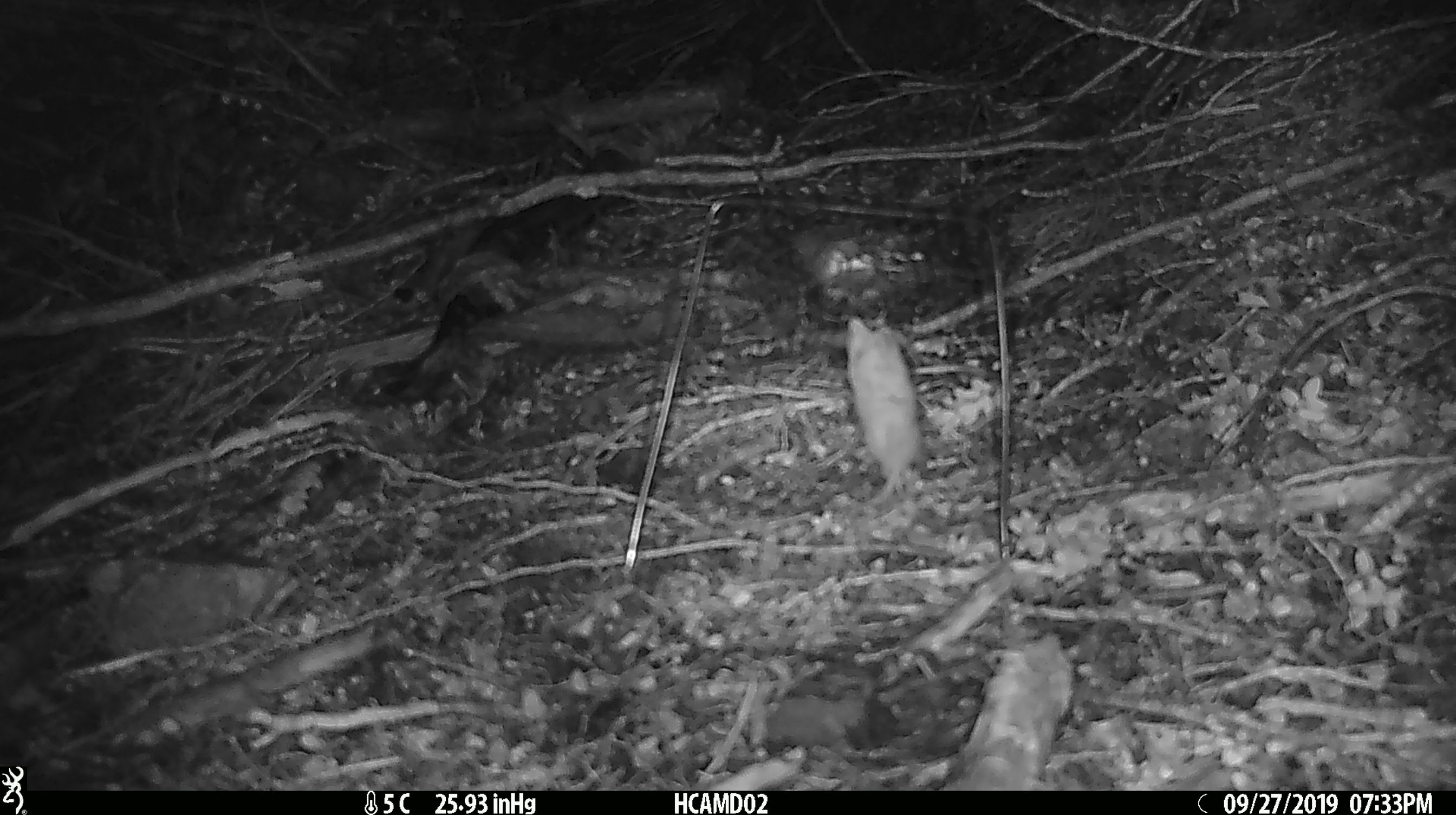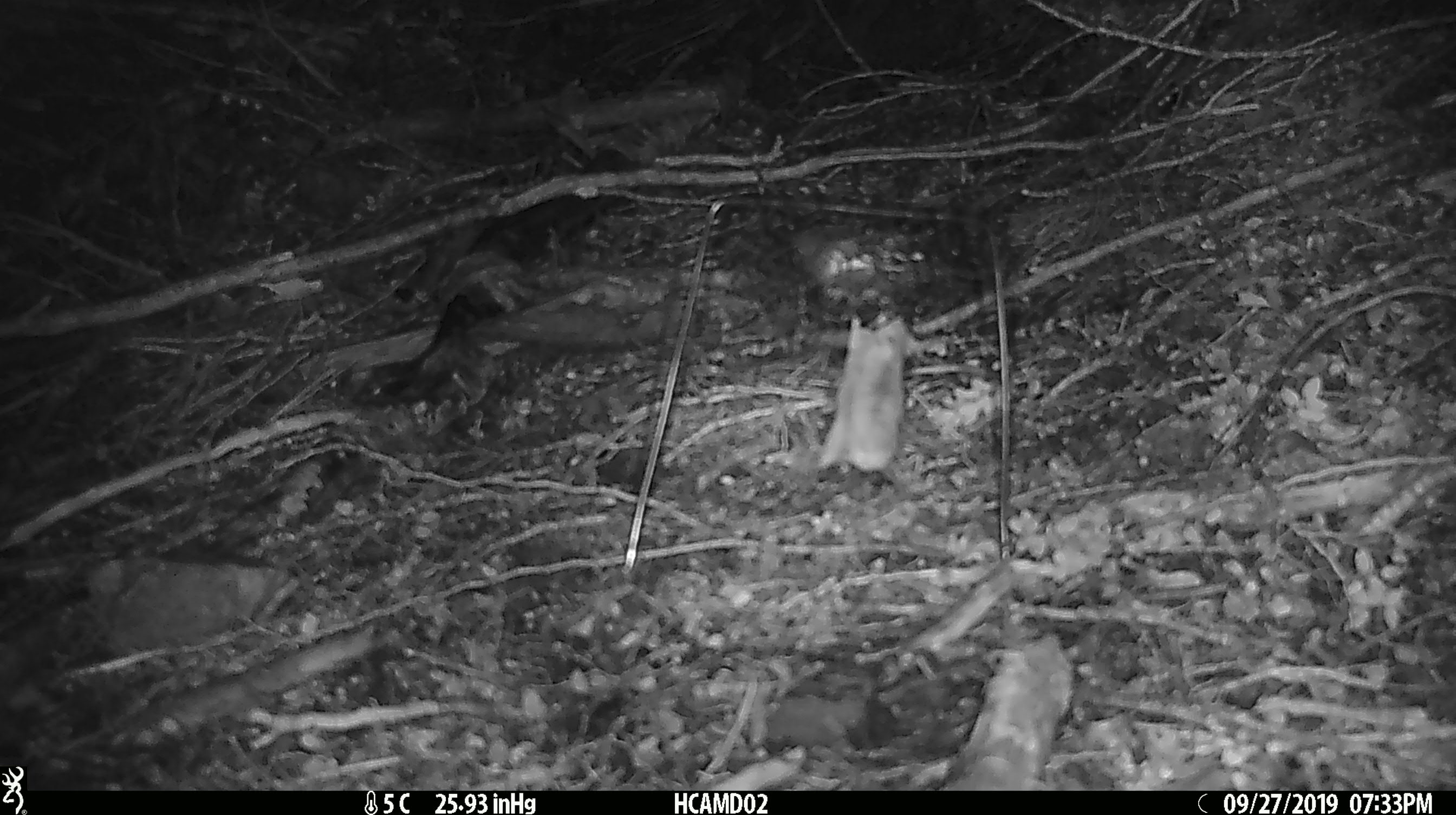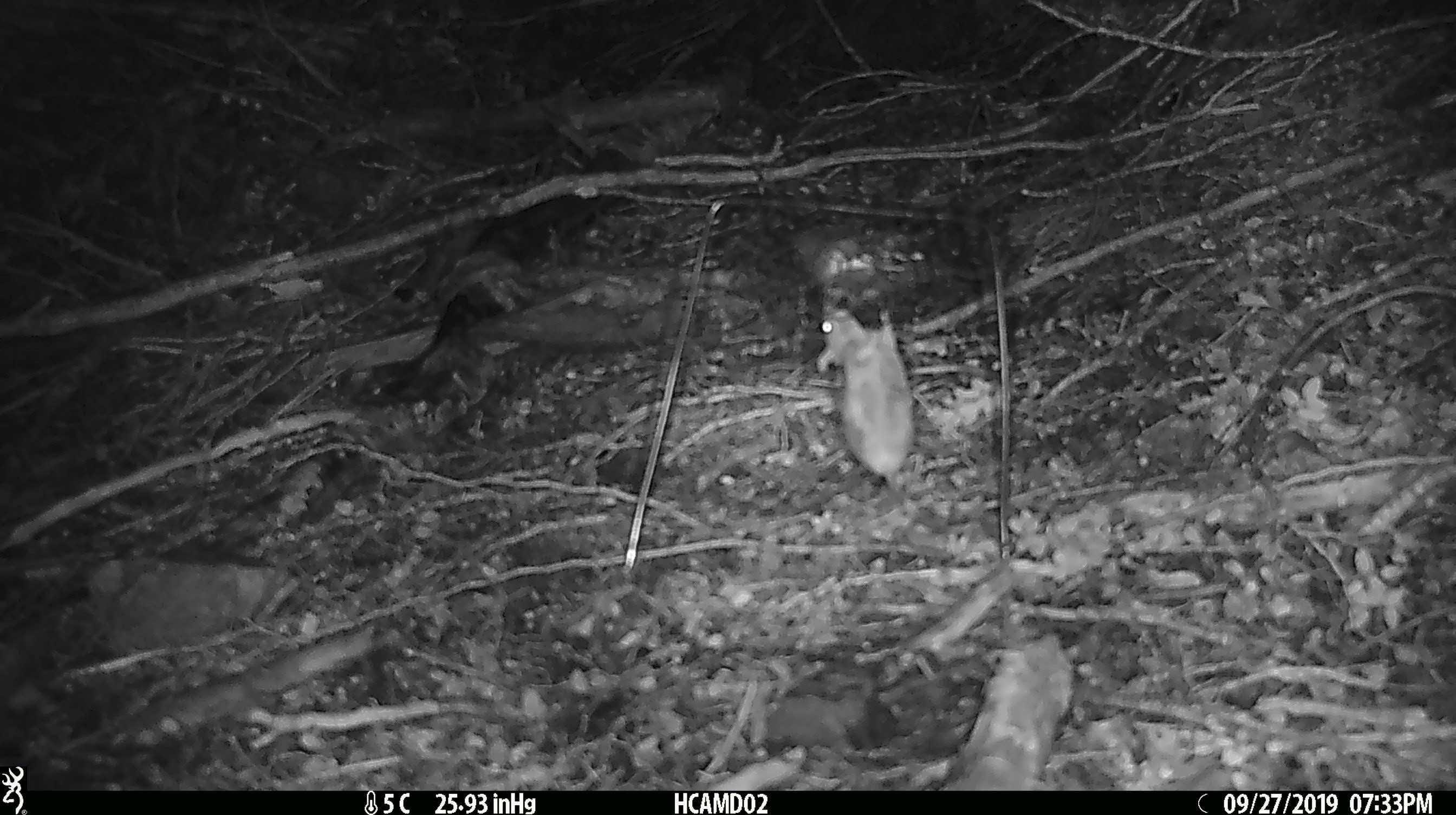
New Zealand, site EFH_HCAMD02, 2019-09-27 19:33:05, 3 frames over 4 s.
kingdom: Animalia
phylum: Chordata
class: Mammalia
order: Rodentia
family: Muridae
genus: Mus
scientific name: Mus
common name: mouse